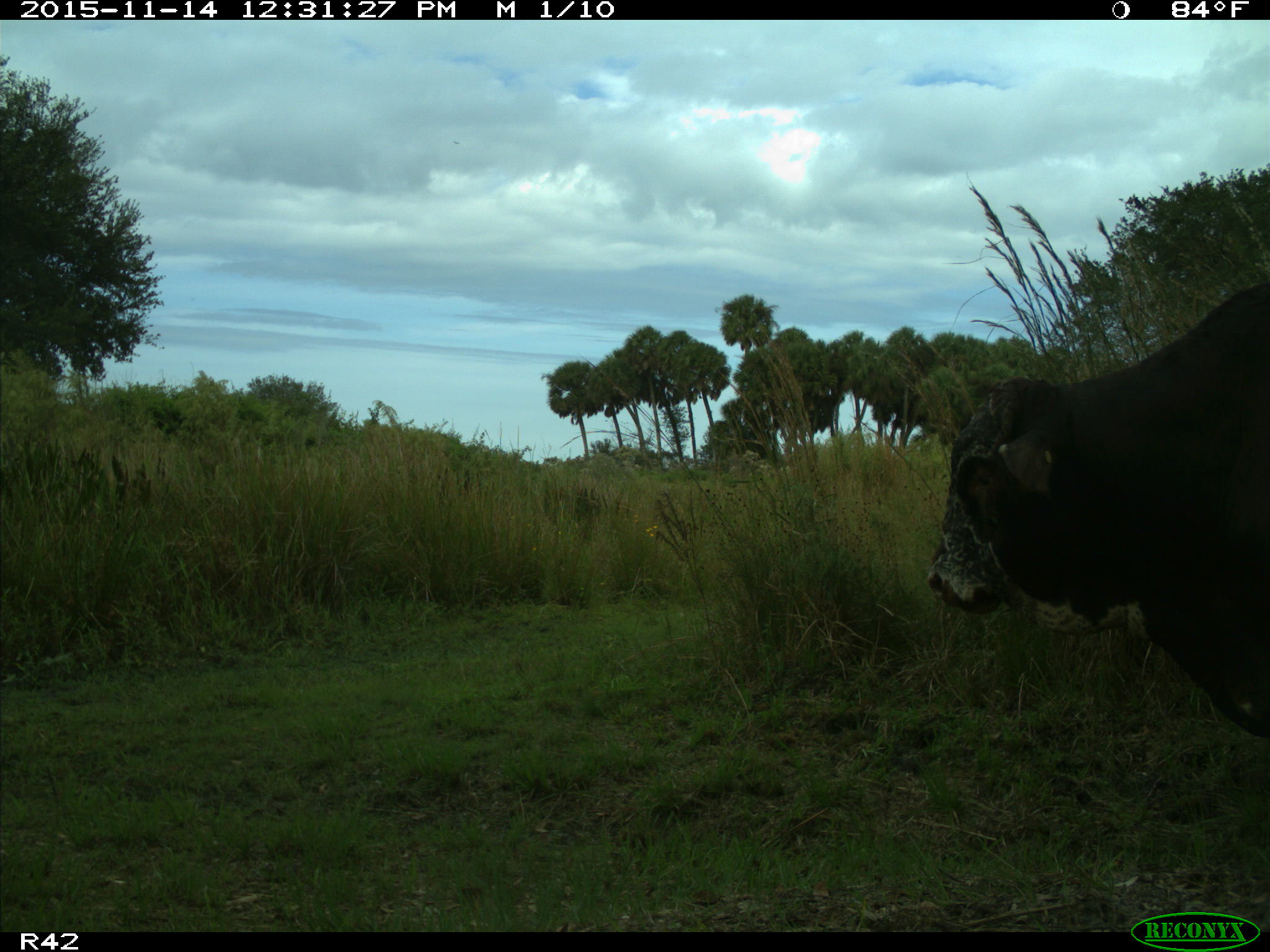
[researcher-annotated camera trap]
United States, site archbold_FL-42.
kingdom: Animalia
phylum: Chordata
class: Mammalia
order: Artiodactyla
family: Bovidae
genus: Bos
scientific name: Bos taurus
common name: domestic cow